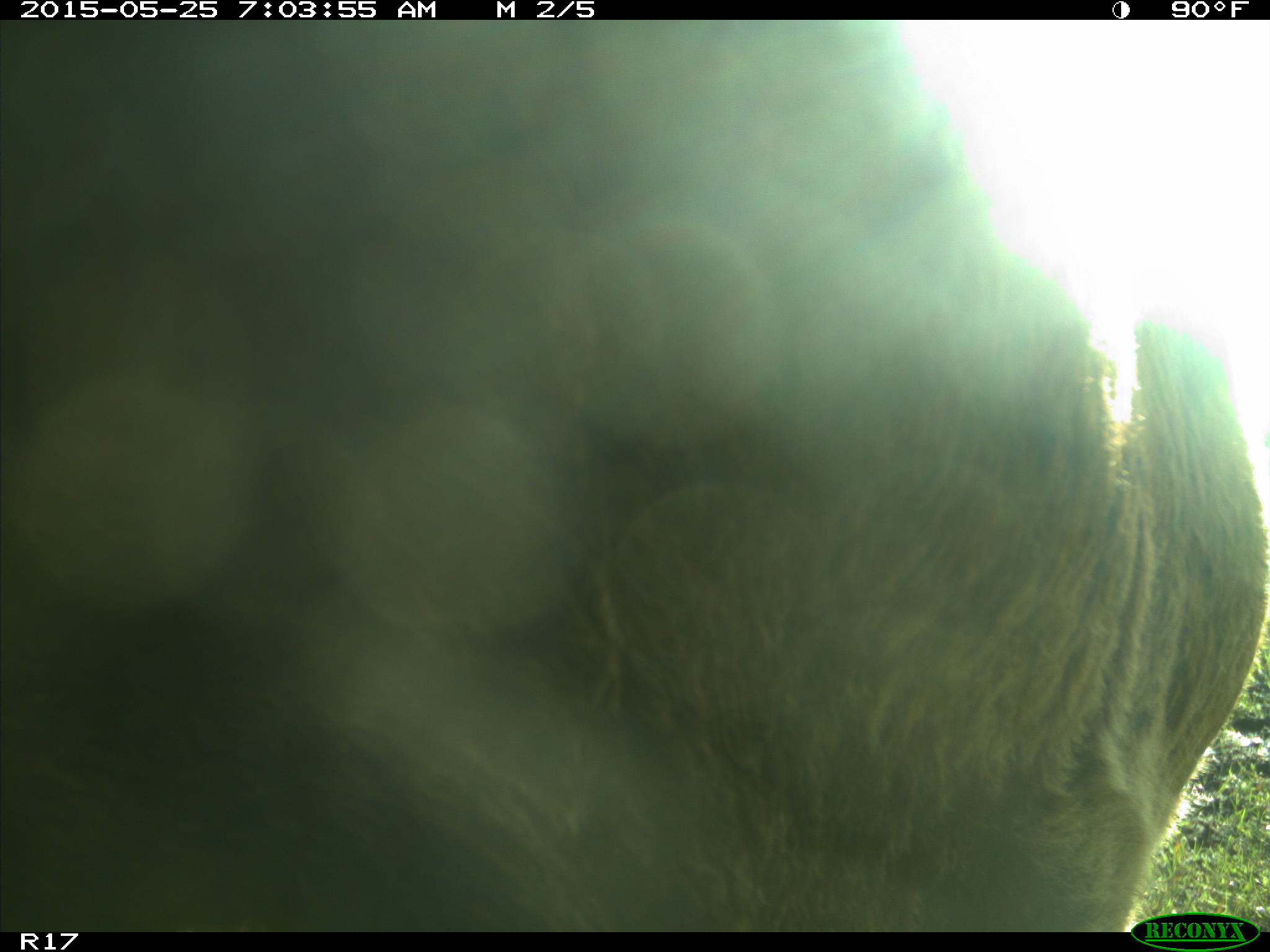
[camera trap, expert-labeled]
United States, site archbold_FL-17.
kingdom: Animalia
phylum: Chordata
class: Mammalia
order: Artiodactyla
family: Bovidae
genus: Bos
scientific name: Bos taurus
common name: domestic cow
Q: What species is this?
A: Bos taurus (domestic cow).